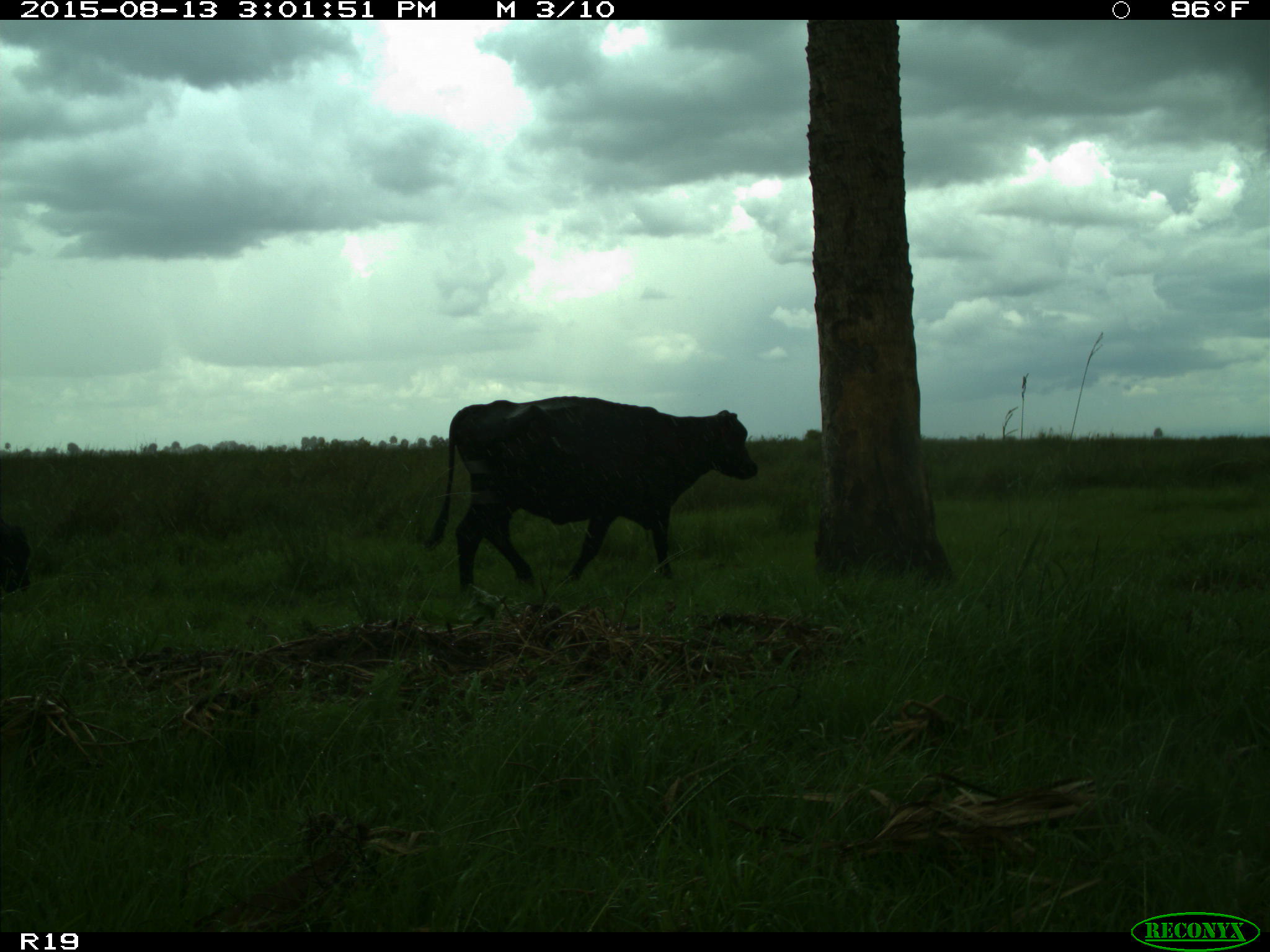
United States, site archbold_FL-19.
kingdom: Animalia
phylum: Chordata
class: Mammalia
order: Artiodactyla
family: Bovidae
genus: Bos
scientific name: Bos taurus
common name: domestic cow